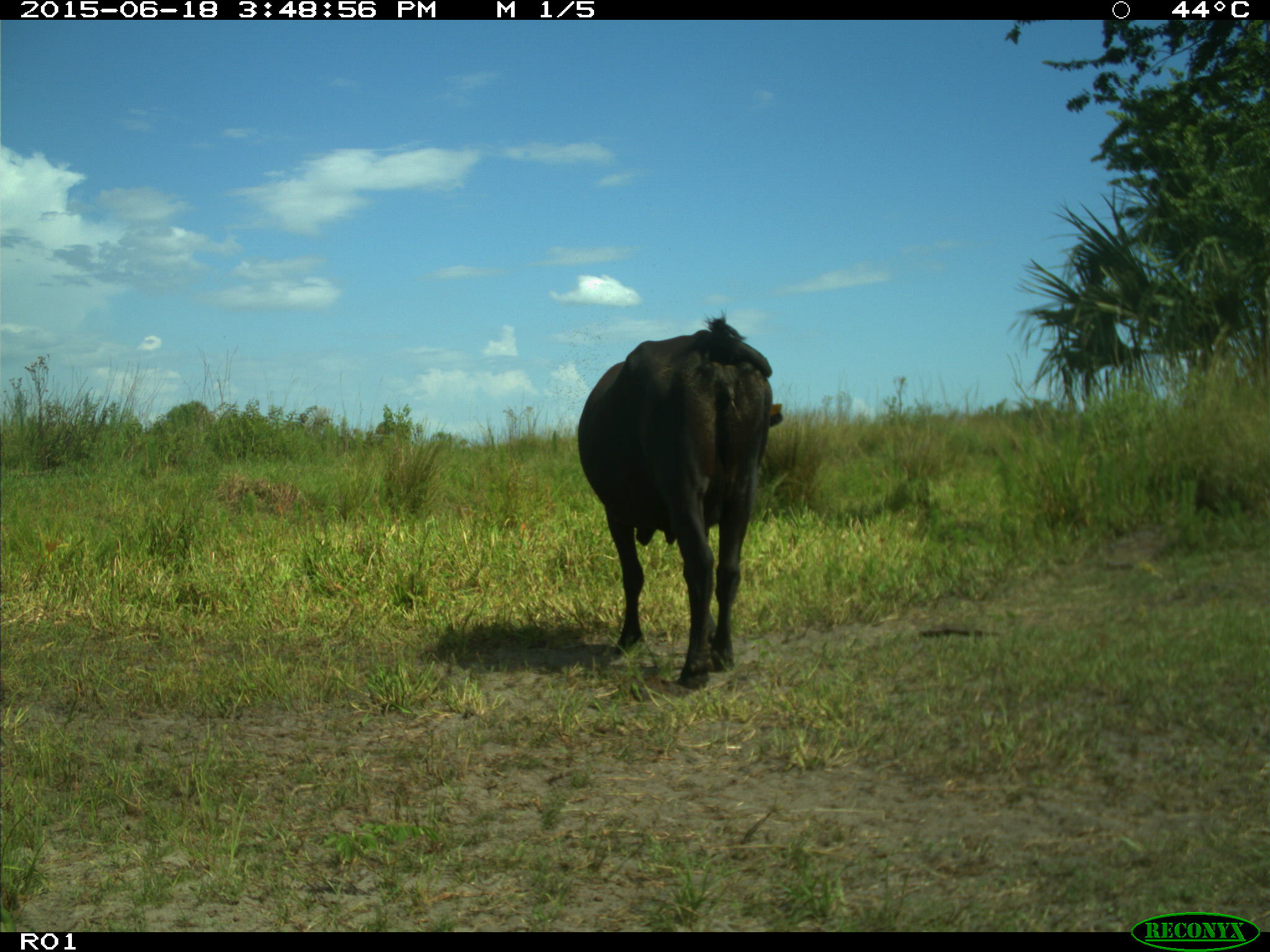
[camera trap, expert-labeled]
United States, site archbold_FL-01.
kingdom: Animalia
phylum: Chordata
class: Mammalia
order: Artiodactyla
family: Bovidae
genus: Bos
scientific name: Bos taurus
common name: domestic cow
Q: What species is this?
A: Bos taurus (domestic cow).